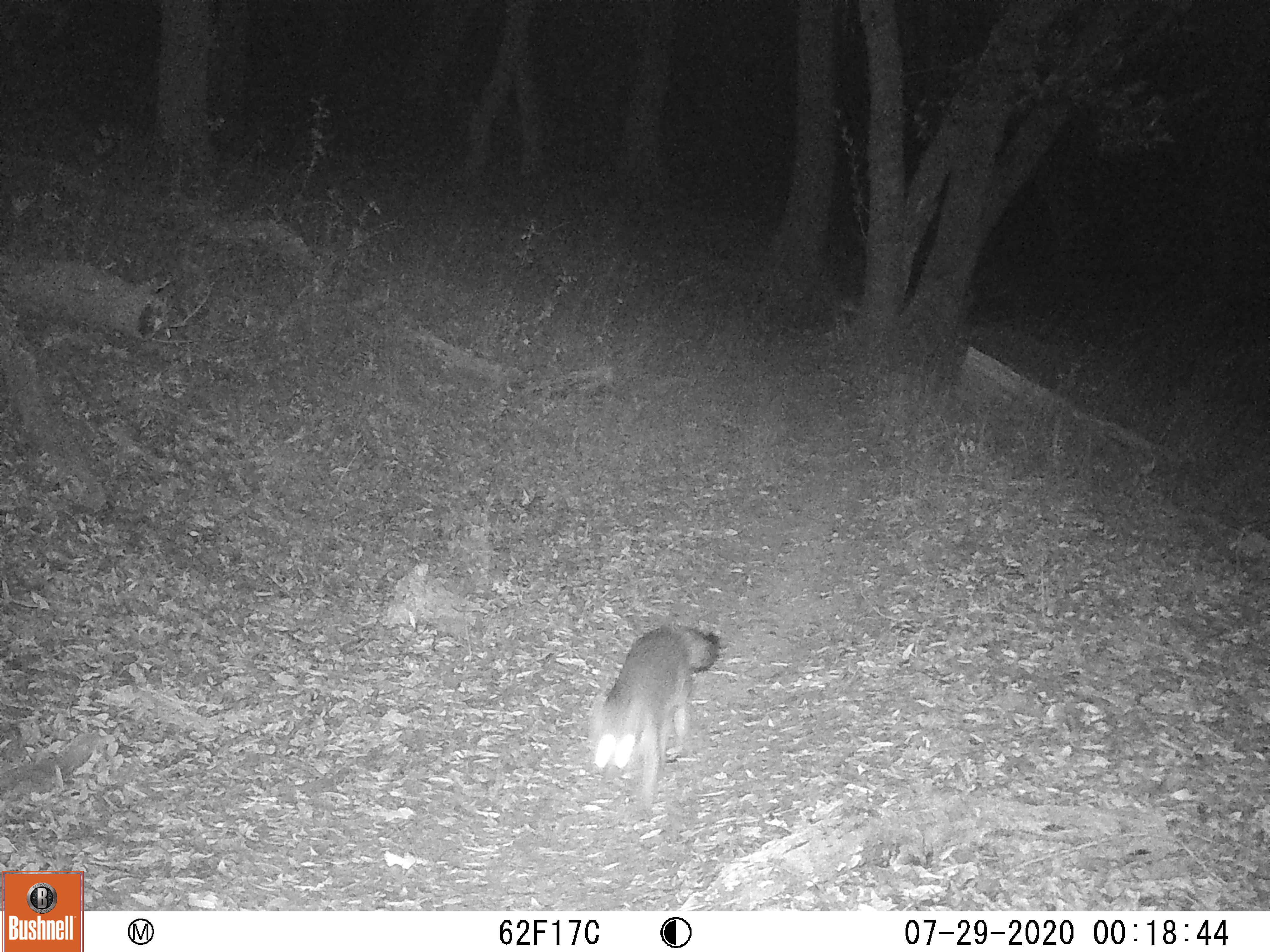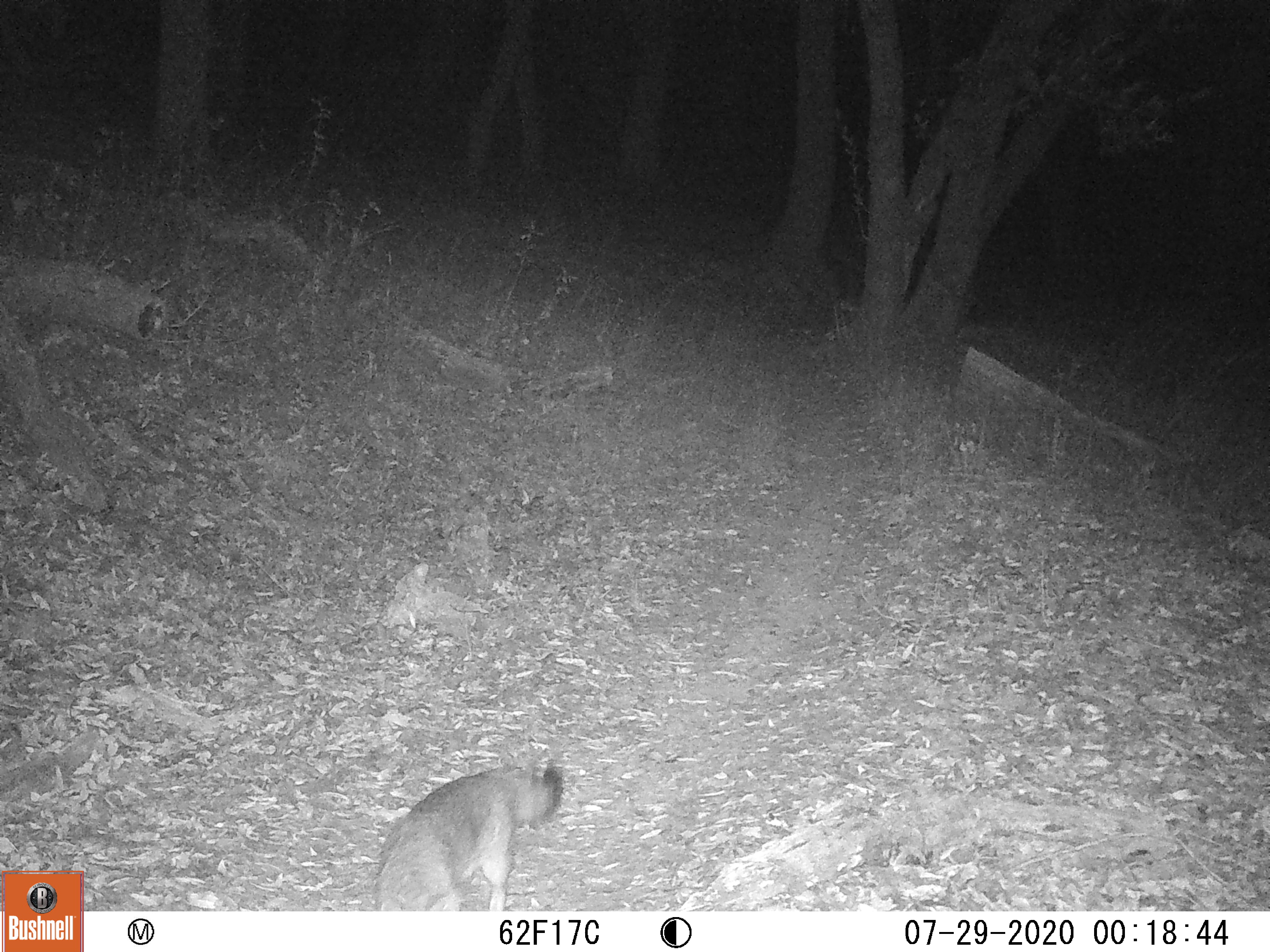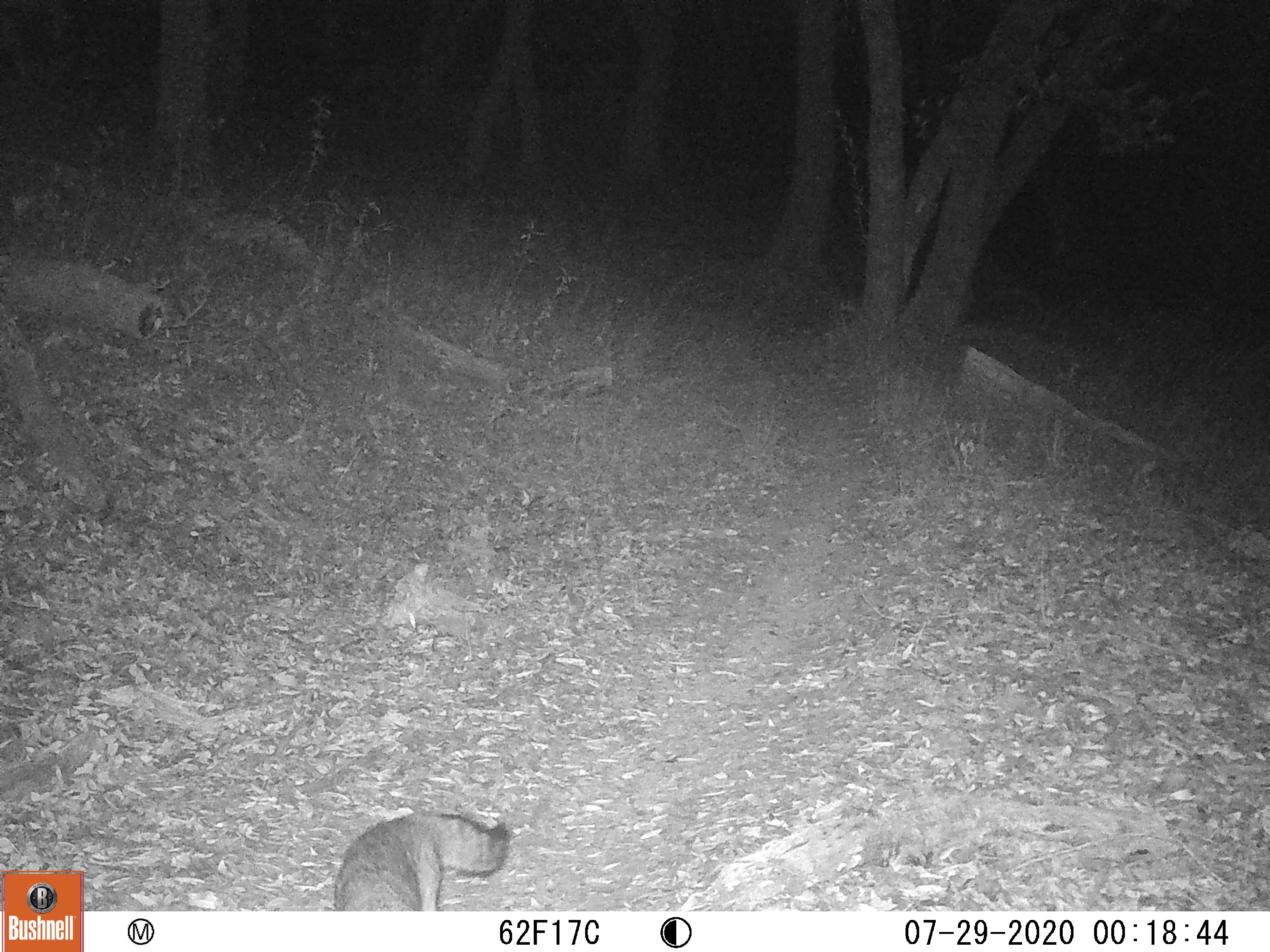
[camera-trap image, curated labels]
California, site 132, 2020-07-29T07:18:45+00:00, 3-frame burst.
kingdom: Animalia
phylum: Chordata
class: Mammalia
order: Carnivora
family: Canidae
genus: Urocyon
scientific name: Urocyon cinereoargenteus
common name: gray fox